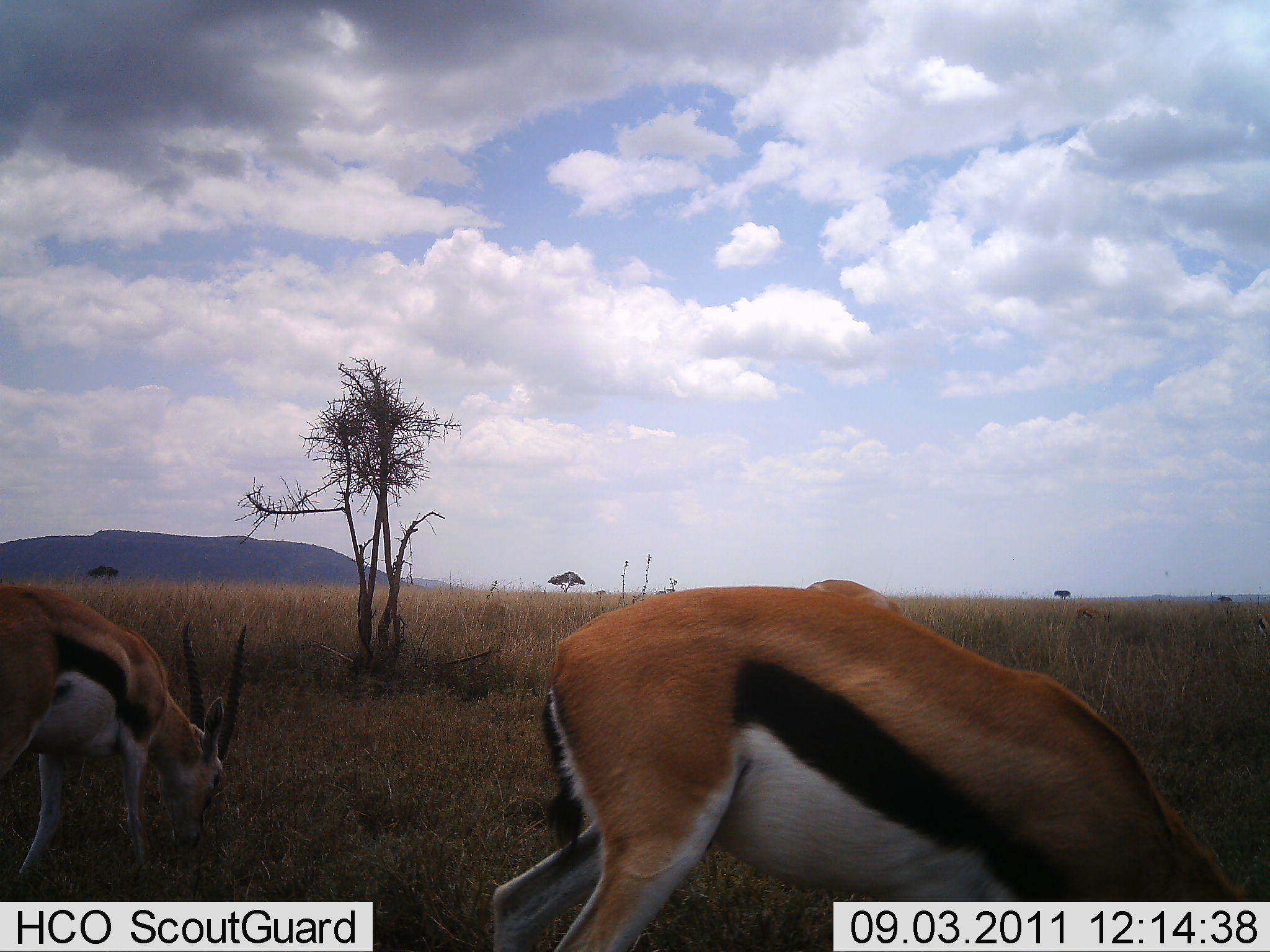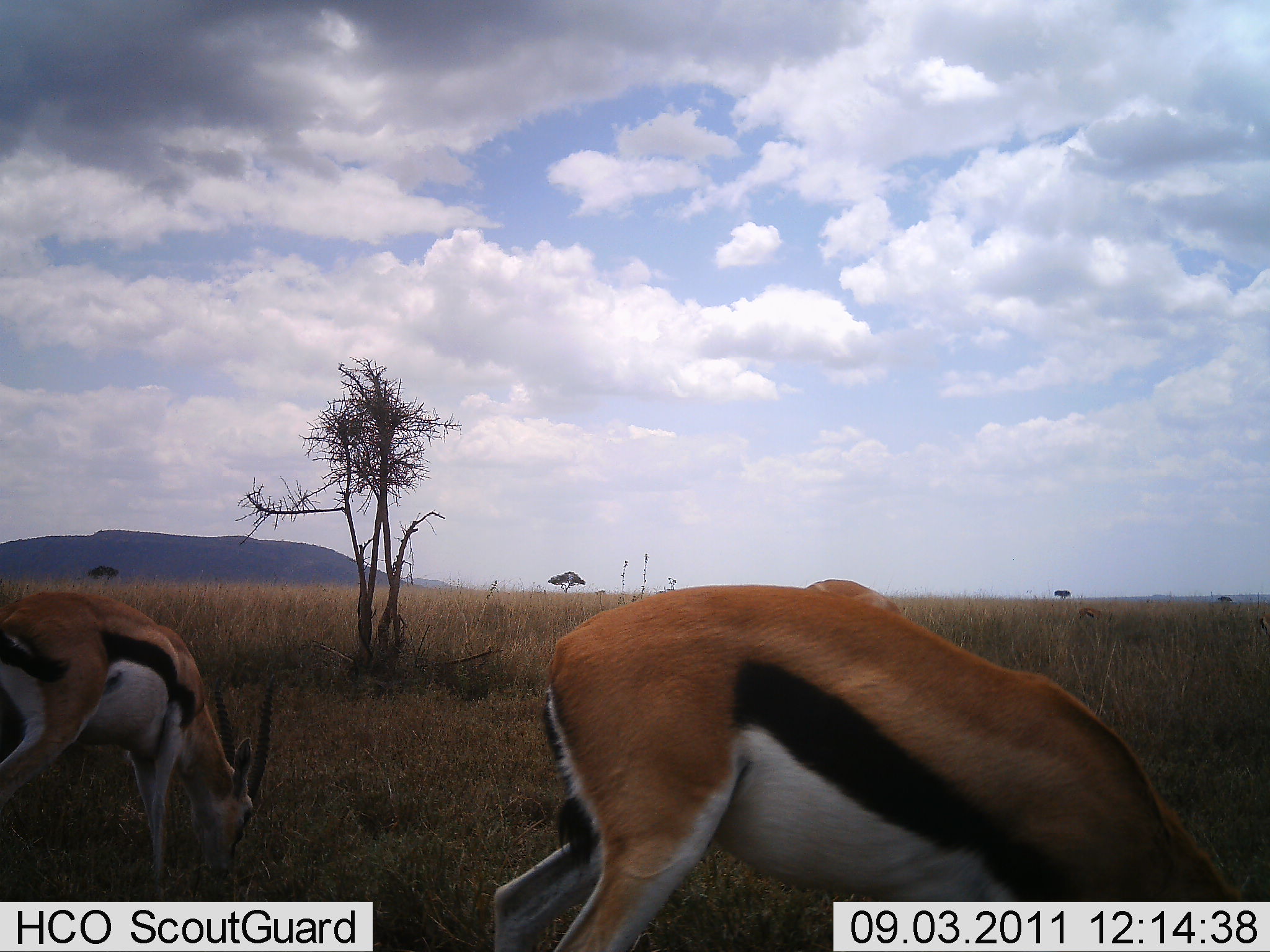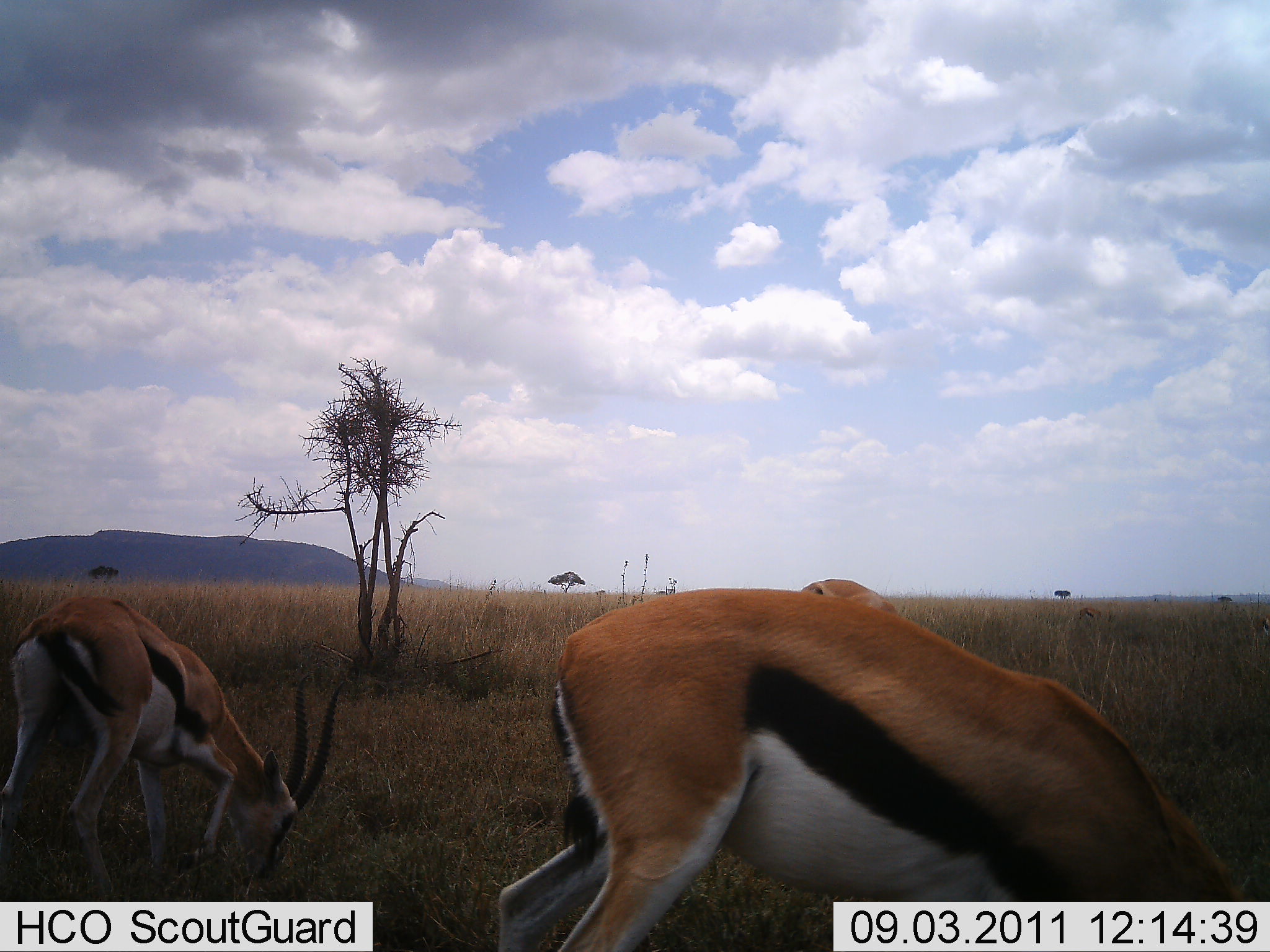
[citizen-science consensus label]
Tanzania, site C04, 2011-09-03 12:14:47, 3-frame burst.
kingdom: Animalia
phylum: Chordata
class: Mammalia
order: Artiodactyla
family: Bovidae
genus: Eudorcas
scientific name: Eudorcas thomsonii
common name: thomson's gazelle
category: gazellethomsons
Gazellethomsons (thomson's gazelle) (Eudorcas thomsonii), count 3. Behavior (volunteer vote fractions): standing 17%, resting 0%, moving 8%, interacting 0%. Young present (vote fraction): 0%. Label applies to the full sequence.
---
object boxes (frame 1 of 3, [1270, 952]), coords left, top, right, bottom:
animal: 486, 581, 1270, 951; 0, 583, 252, 901; 804, 578, 904, 619; 1225, 613, 1270, 654; 1075, 606, 1103, 624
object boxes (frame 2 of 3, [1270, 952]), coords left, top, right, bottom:
animal: 485, 581, 1270, 948; 0, 590, 277, 900; 802, 577, 905, 616; 1077, 605, 1110, 623; 1259, 599, 1270, 636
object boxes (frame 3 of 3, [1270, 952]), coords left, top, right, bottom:
animal: 491, 586, 1269, 952; 0, 595, 348, 902; 796, 577, 900, 622; 1076, 606, 1105, 625; 1261, 615, 1270, 632